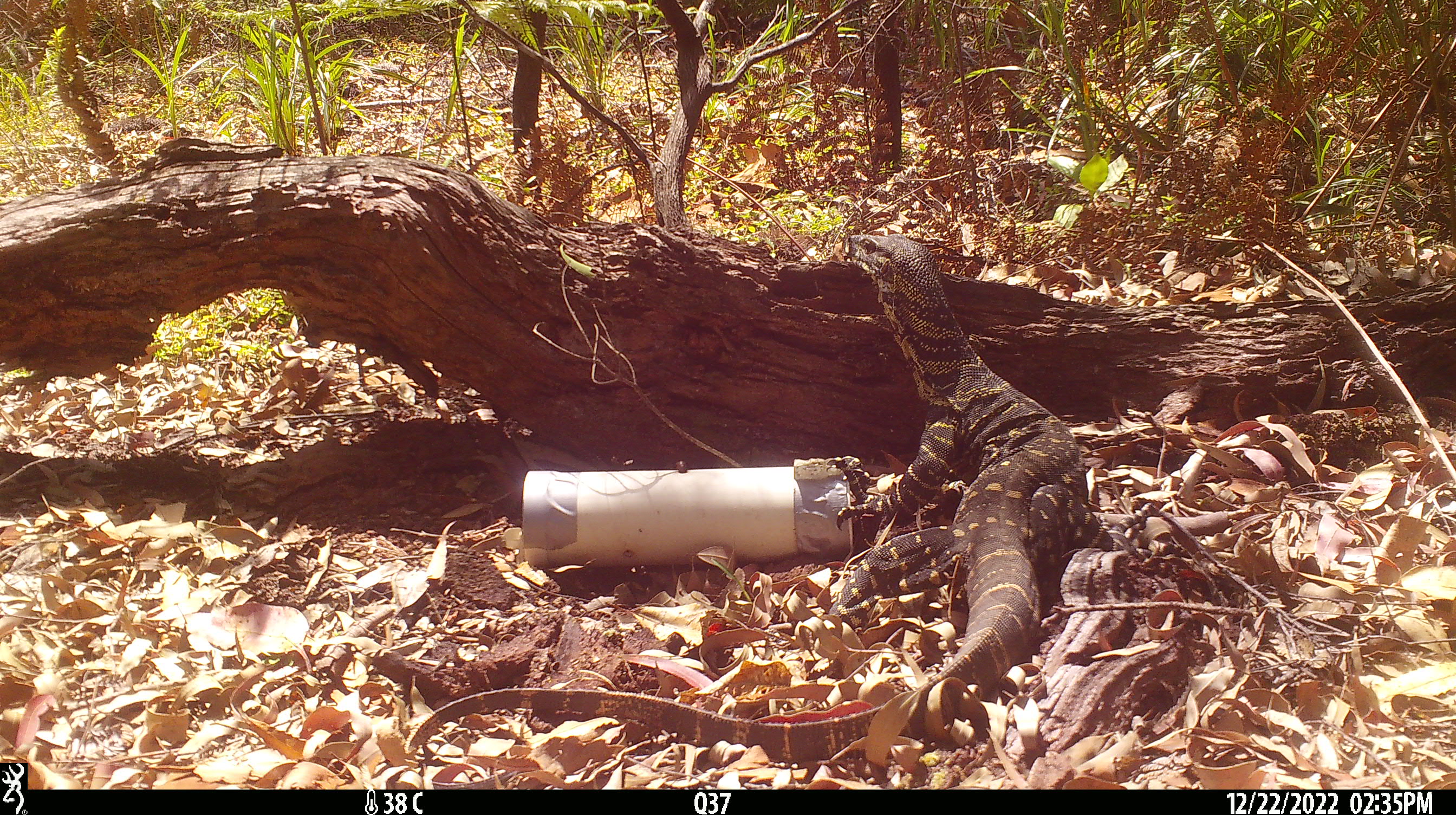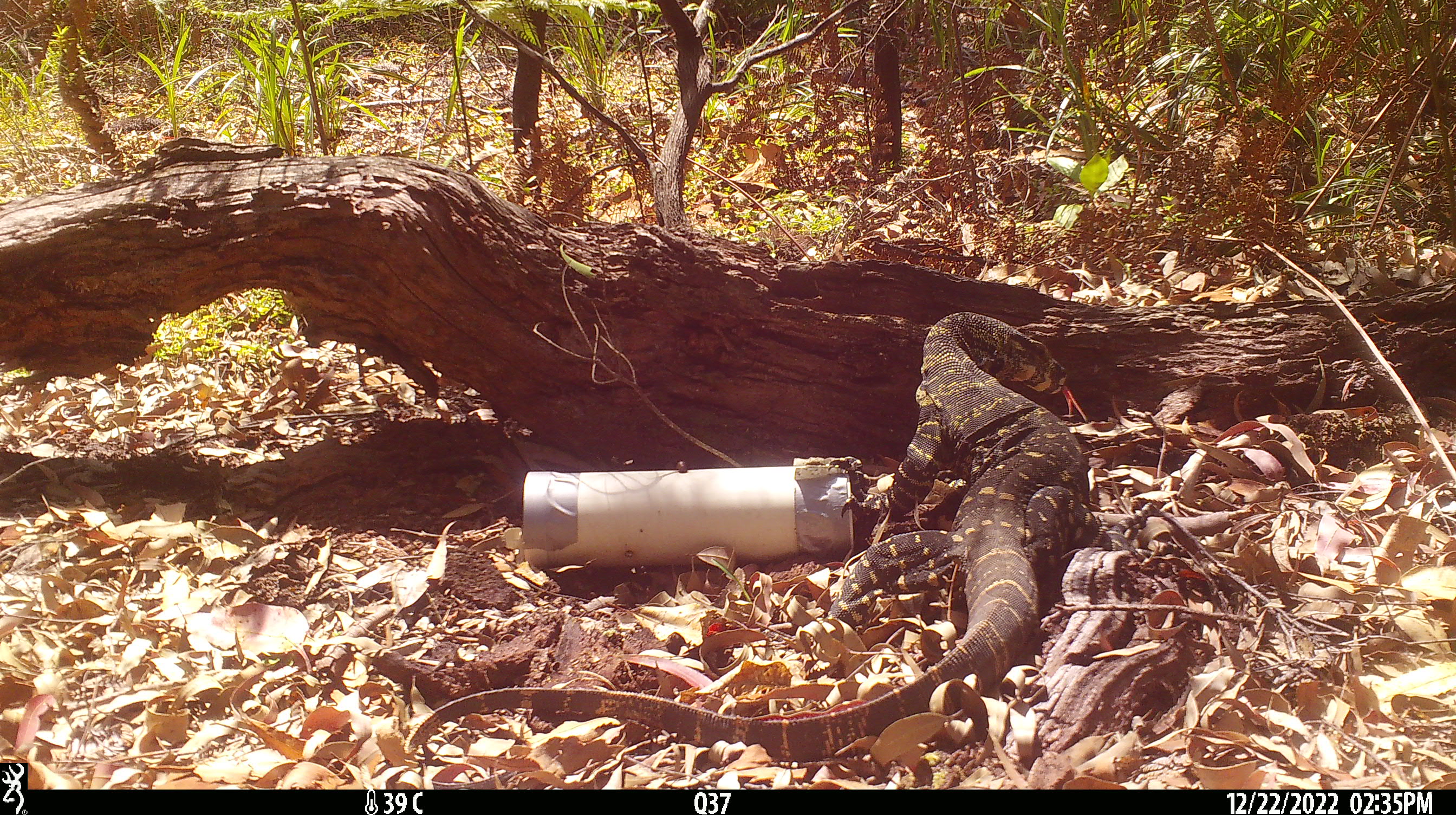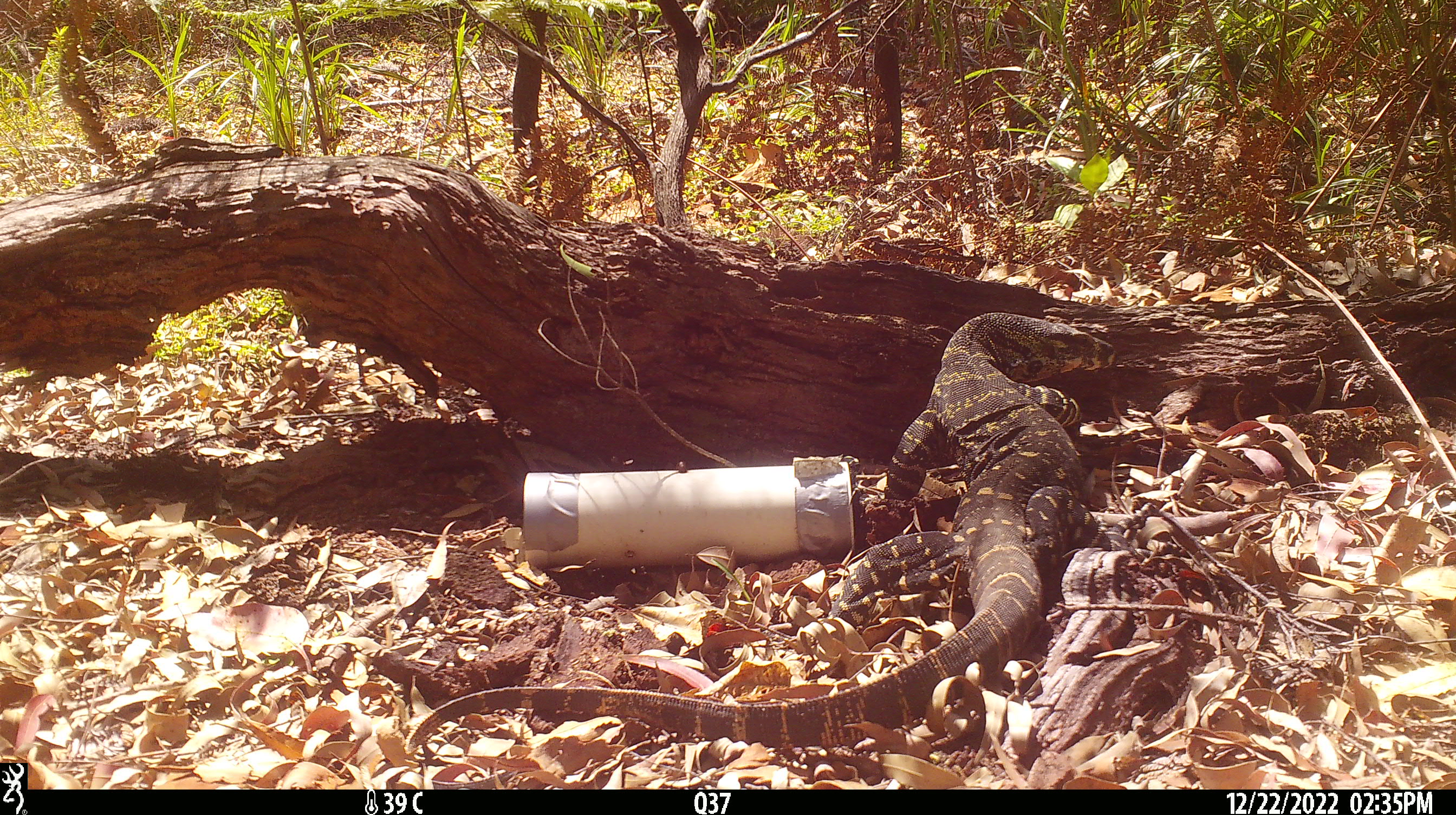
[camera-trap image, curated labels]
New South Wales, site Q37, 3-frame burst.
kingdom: Animalia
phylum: Chordata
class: Reptilia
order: Squamata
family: Varanidae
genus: Varanus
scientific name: Varanus varius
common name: lace monitor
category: goanna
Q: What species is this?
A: Goanna (lace monitor) (Varanus varius).